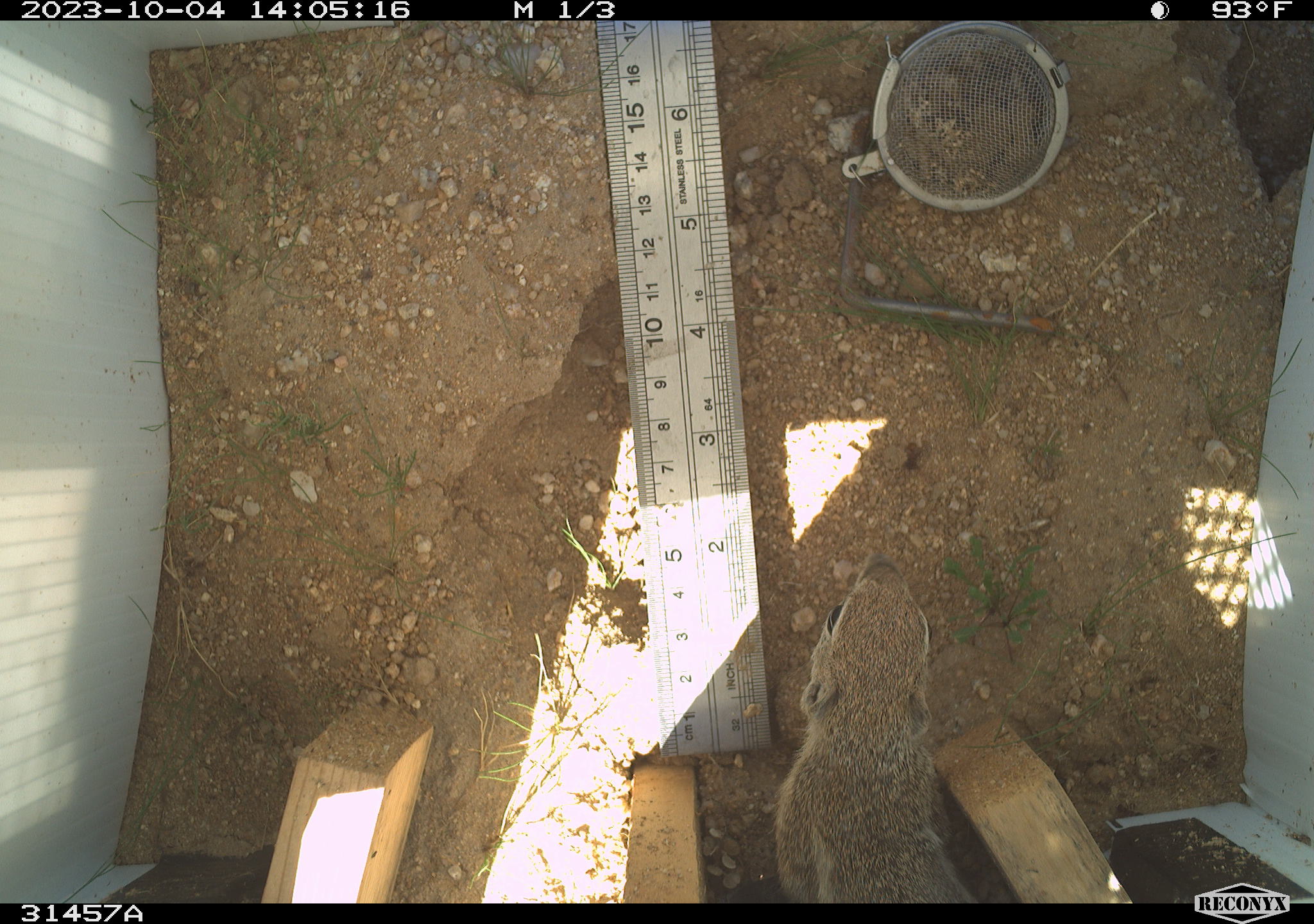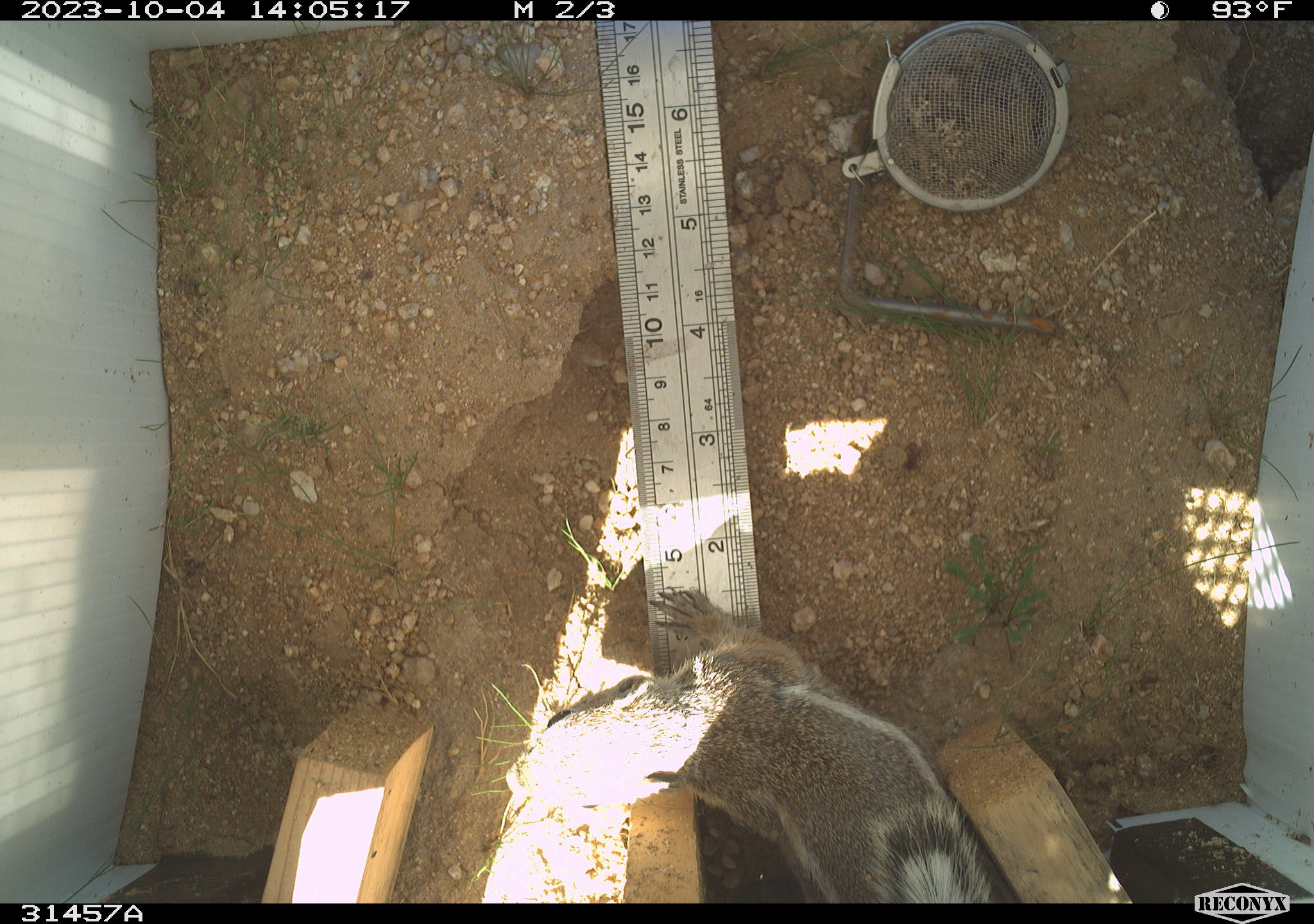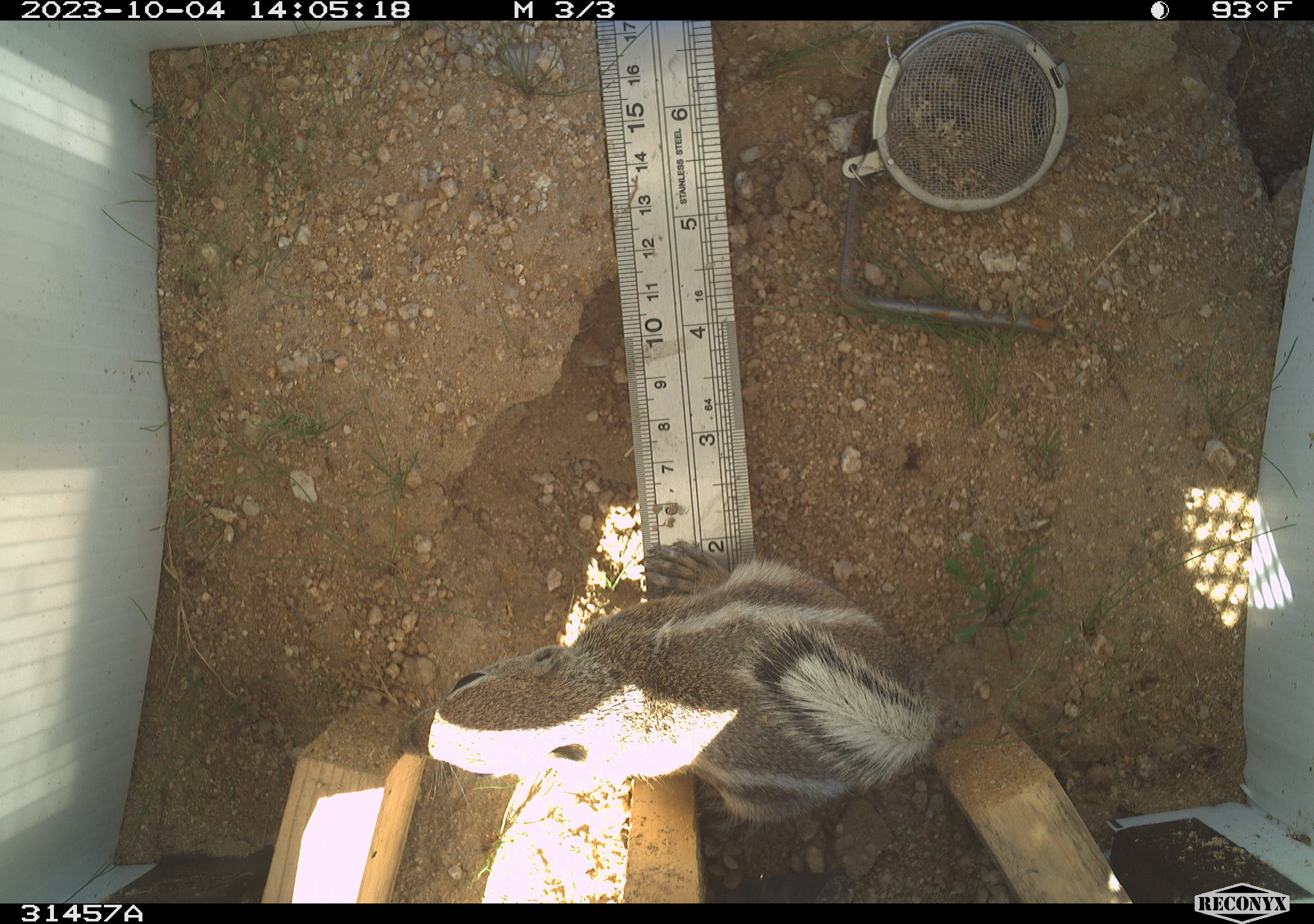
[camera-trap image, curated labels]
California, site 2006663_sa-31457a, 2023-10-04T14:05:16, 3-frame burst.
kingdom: Animalia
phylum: Chordata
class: Mammalia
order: Rodentia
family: Sciuridae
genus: Ammospermophilus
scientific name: Ammospermophilus leucurus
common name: white-tailed antelope squirrel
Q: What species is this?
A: White-tailed antelope squirrel (Ammospermophilus leucurus).